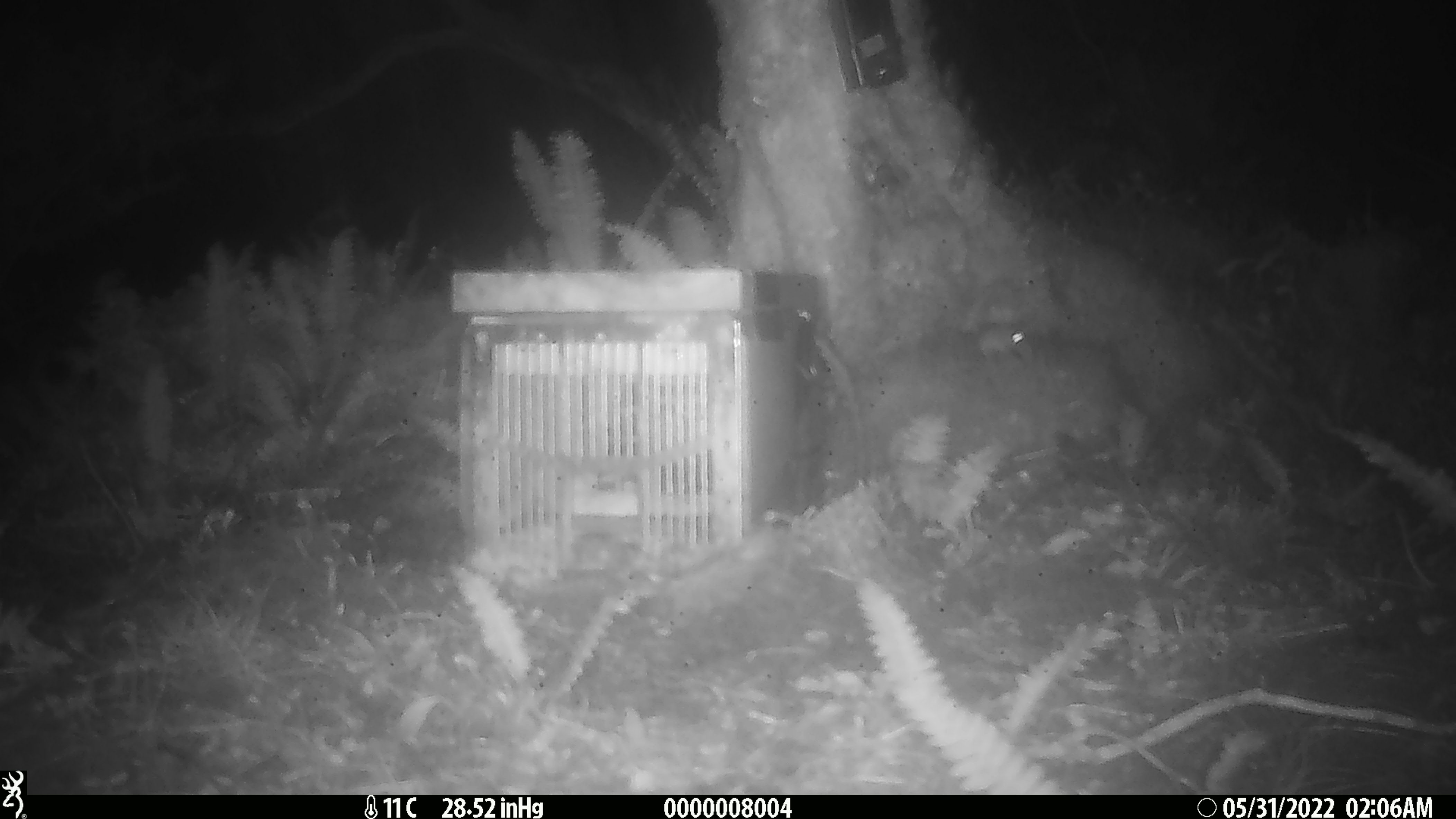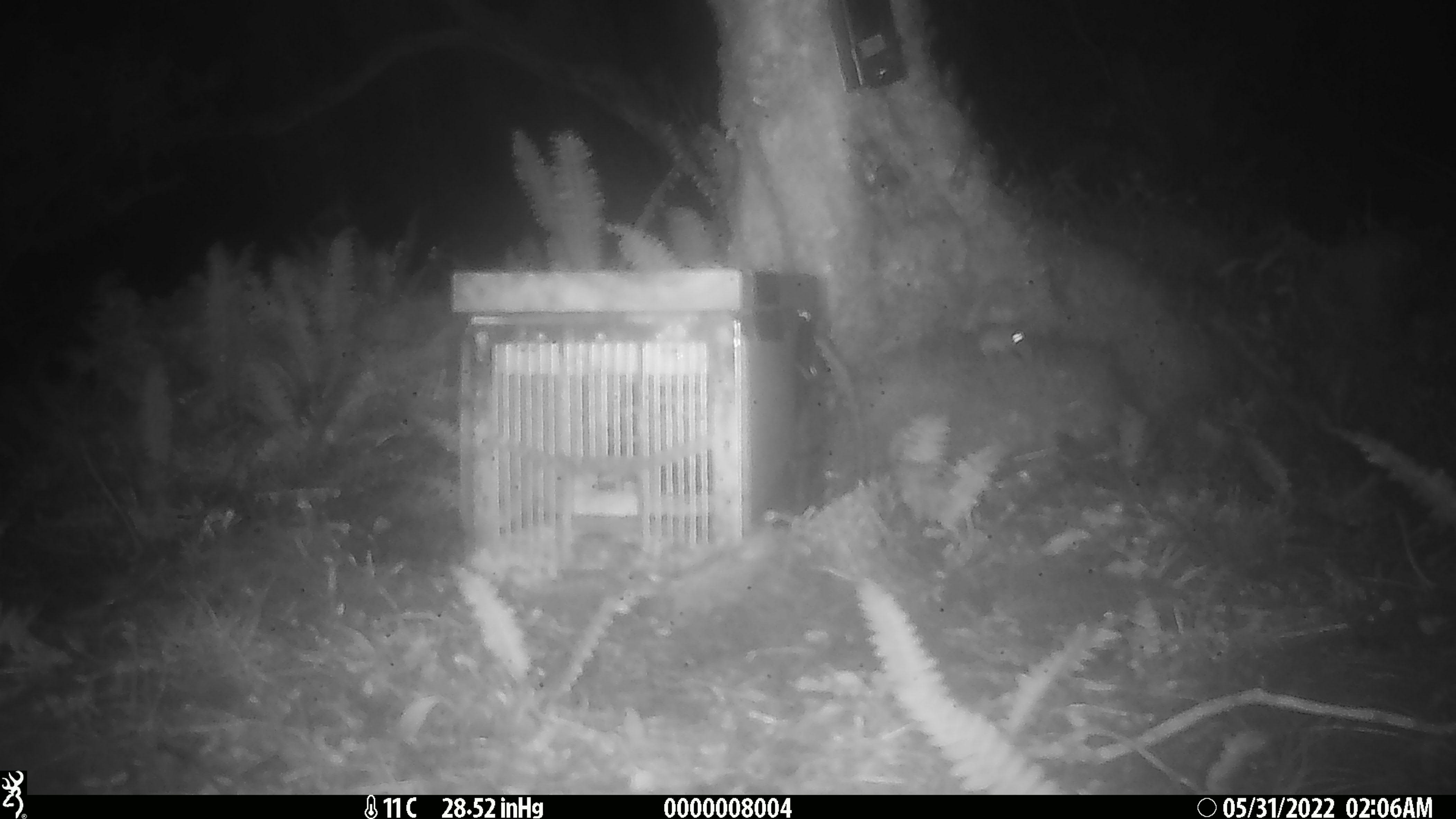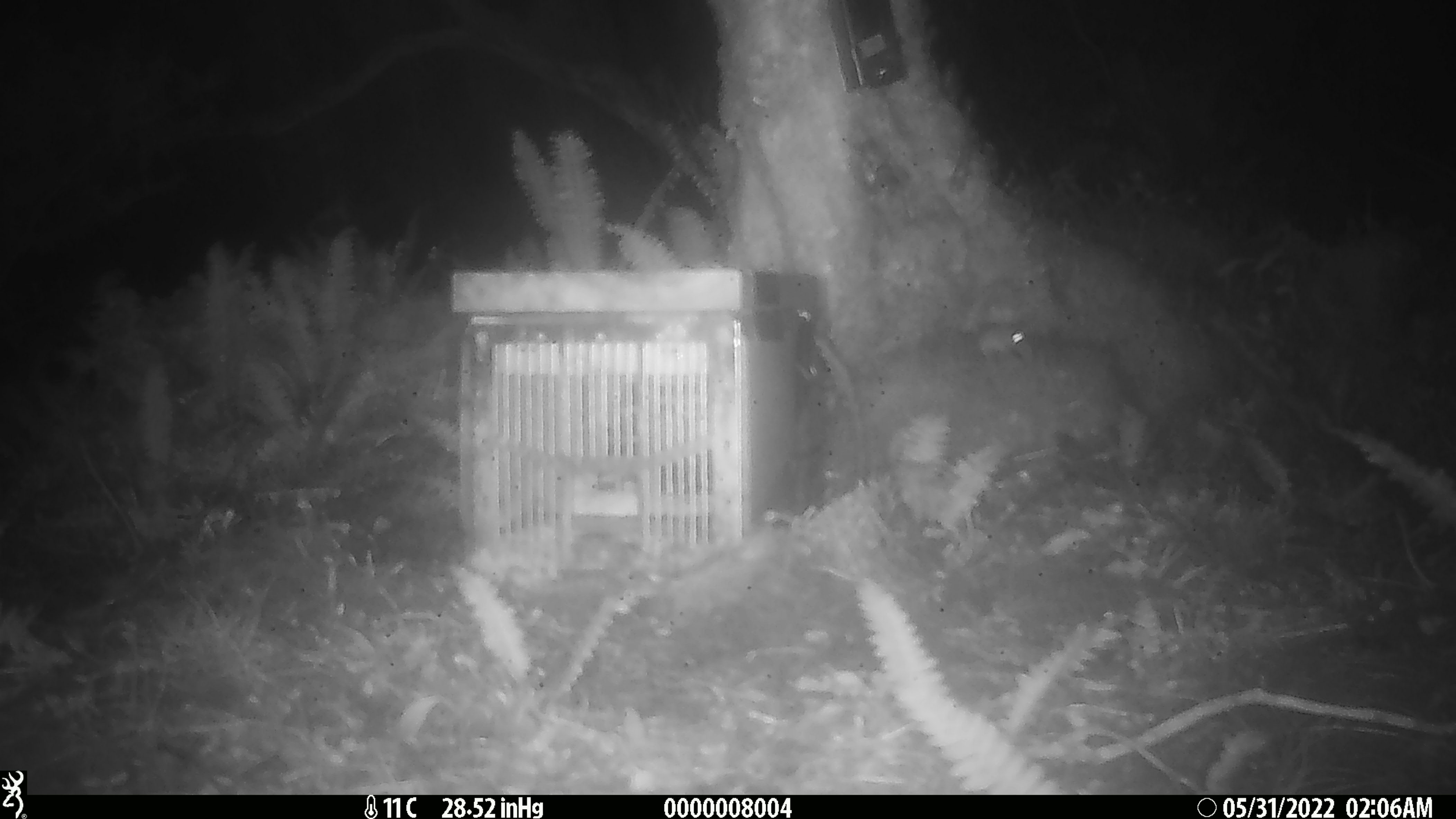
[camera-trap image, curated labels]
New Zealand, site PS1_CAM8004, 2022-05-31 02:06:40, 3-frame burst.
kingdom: Animalia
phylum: Chordata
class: Mammalia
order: Rodentia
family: Muridae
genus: Mus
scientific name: Mus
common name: mouse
Mouse (Mus).